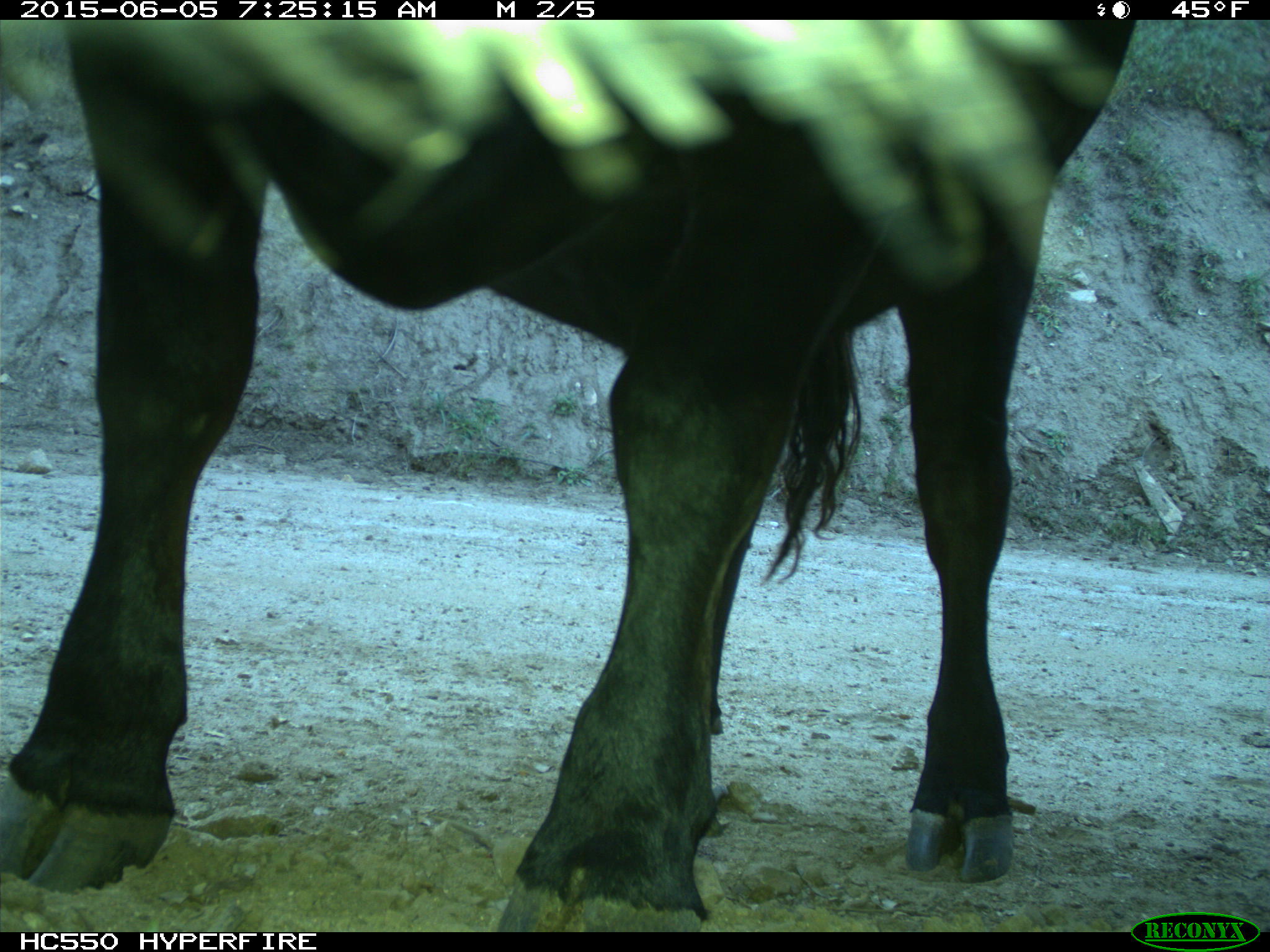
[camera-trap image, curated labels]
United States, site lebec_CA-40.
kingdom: Animalia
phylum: Chordata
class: Mammalia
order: Artiodactyla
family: Bovidae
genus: Bos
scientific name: Bos taurus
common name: domestic cow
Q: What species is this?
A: Bos taurus (domestic cow).